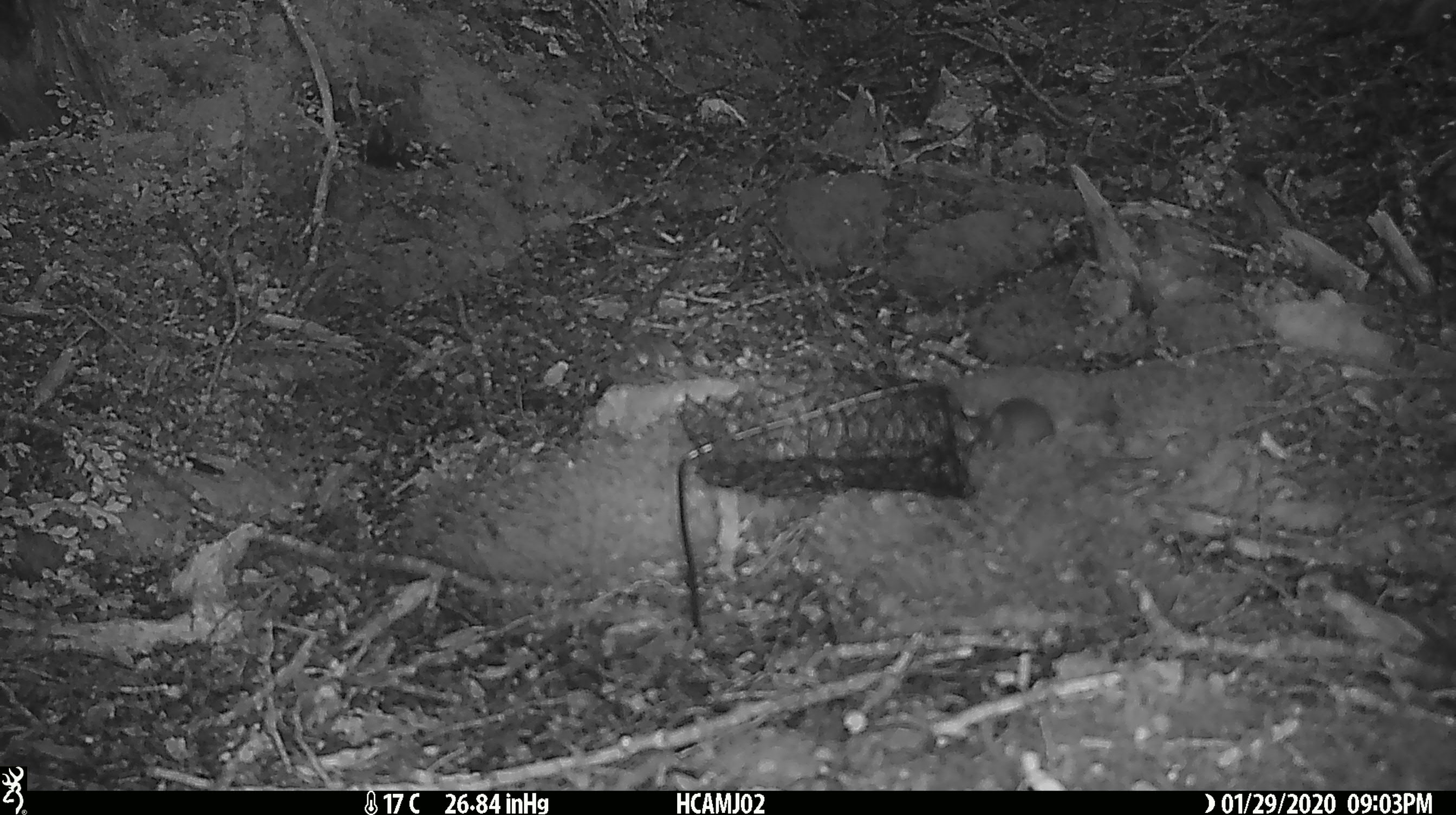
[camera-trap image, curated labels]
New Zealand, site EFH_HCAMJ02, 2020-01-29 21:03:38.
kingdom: Animalia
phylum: Chordata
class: Mammalia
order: Rodentia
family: Muridae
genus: Mus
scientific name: Mus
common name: mouse